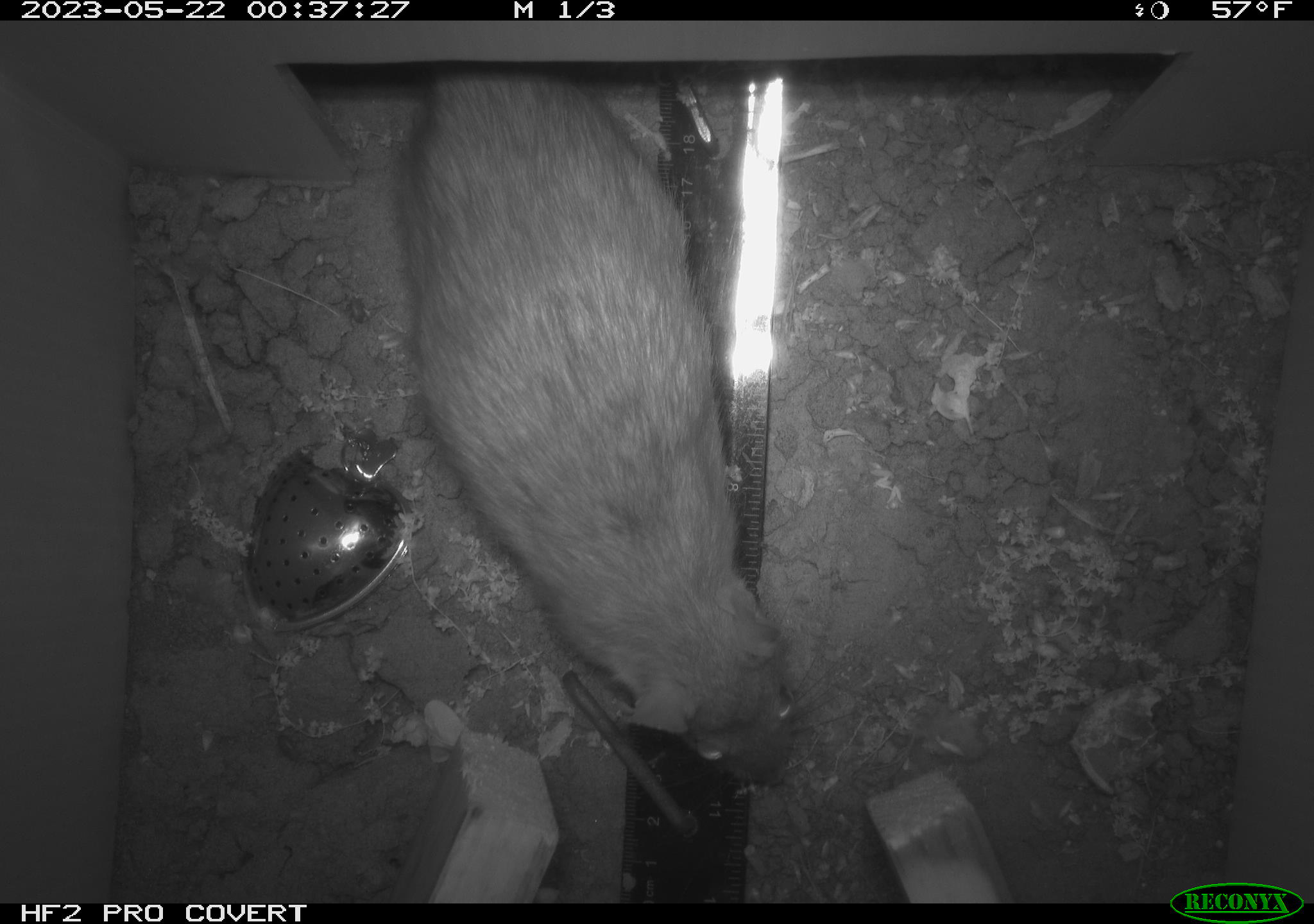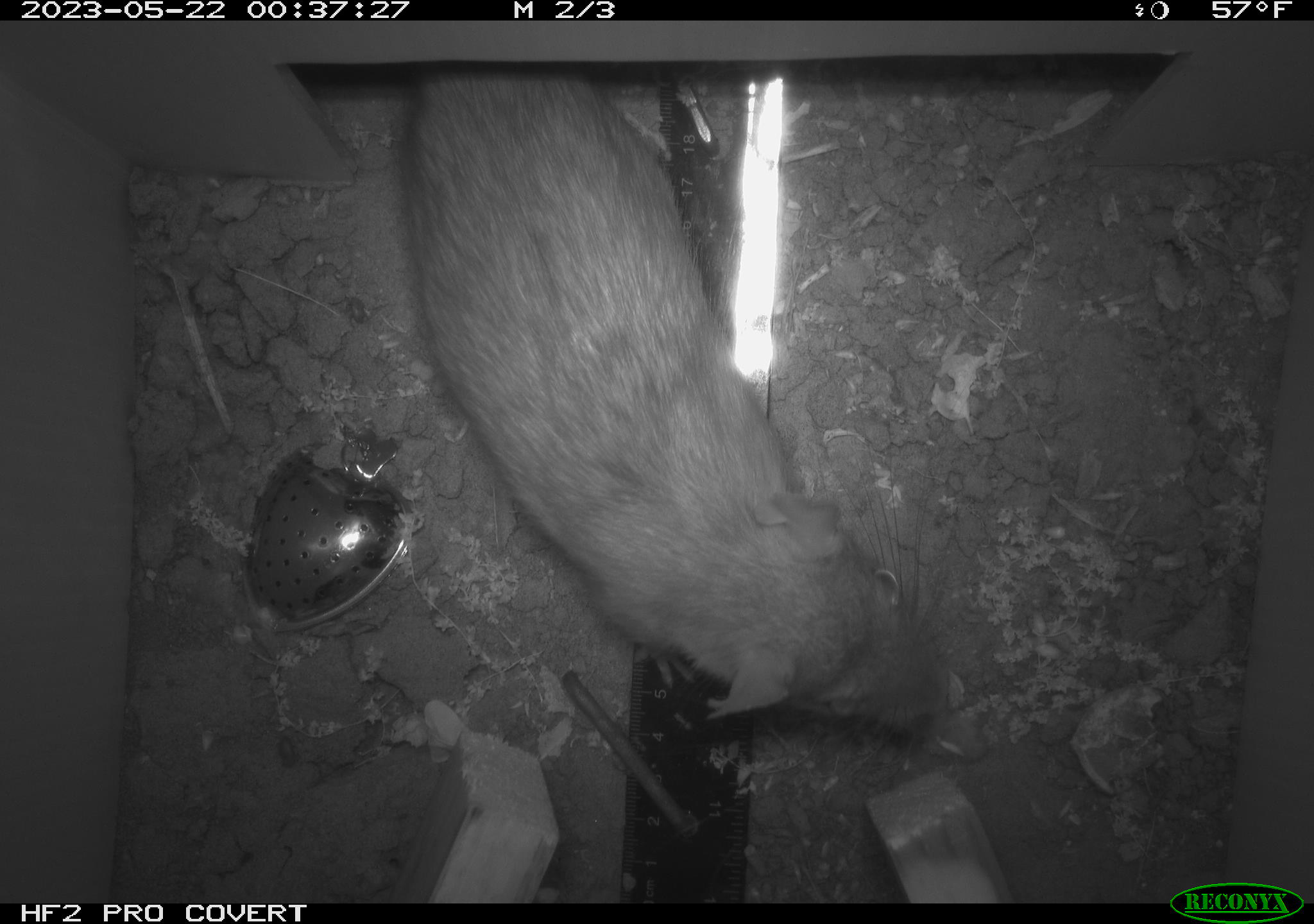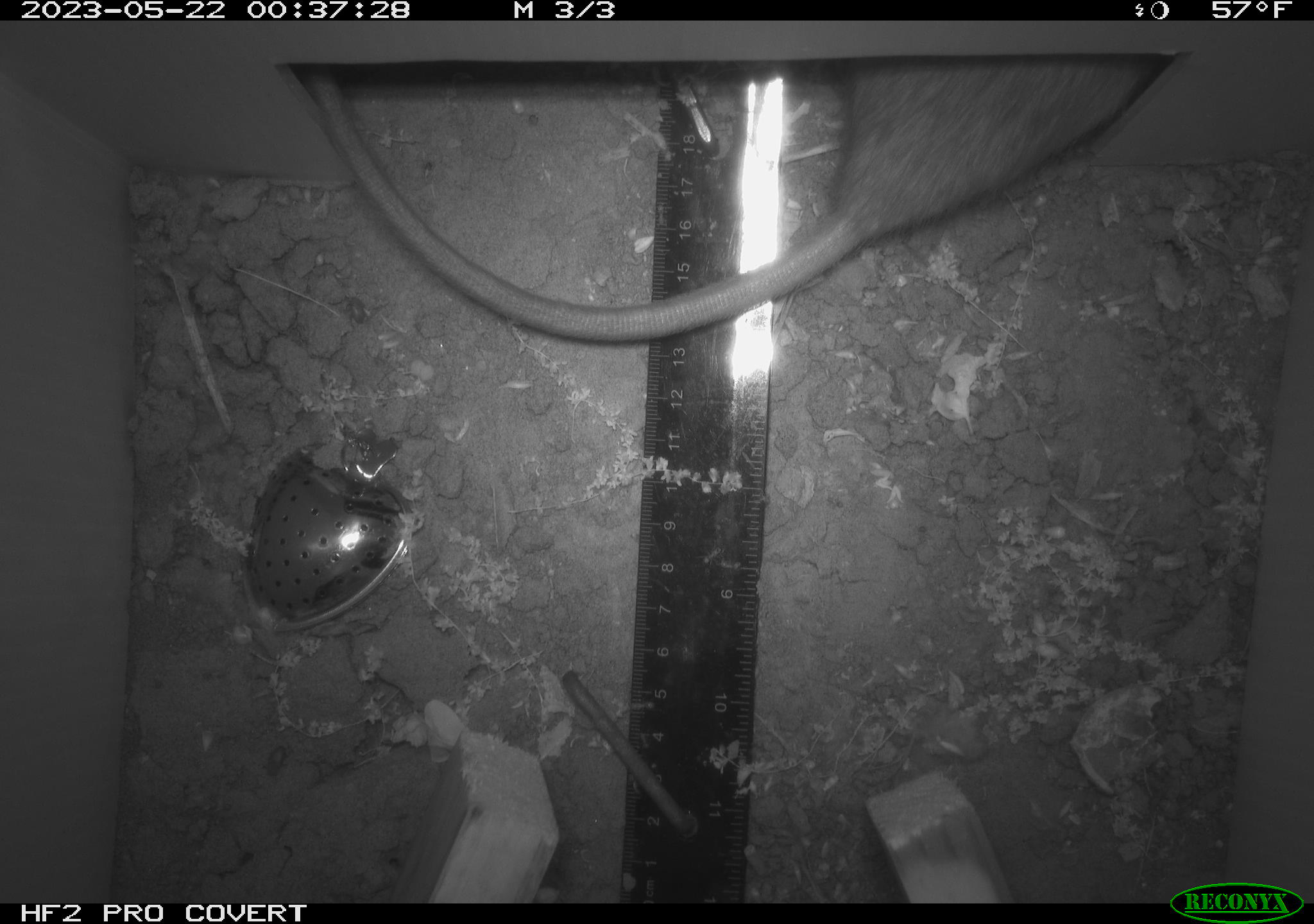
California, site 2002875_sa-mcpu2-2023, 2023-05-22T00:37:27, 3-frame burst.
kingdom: Animalia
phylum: Chordata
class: Mammalia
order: Rodentia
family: Muridae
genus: Rattus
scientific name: Rattus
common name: rat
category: rattus species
Rattus species (rat) (Rattus).